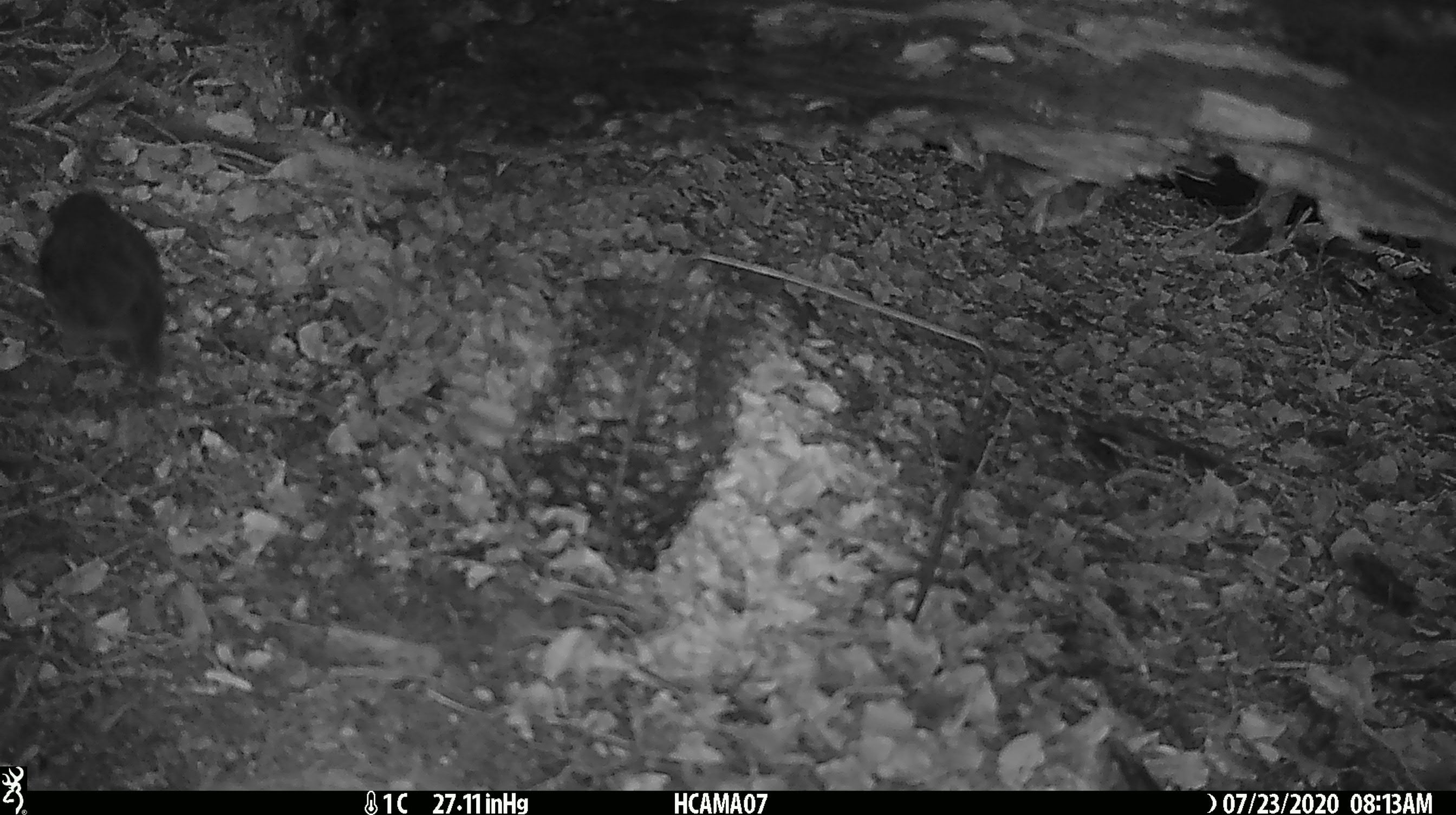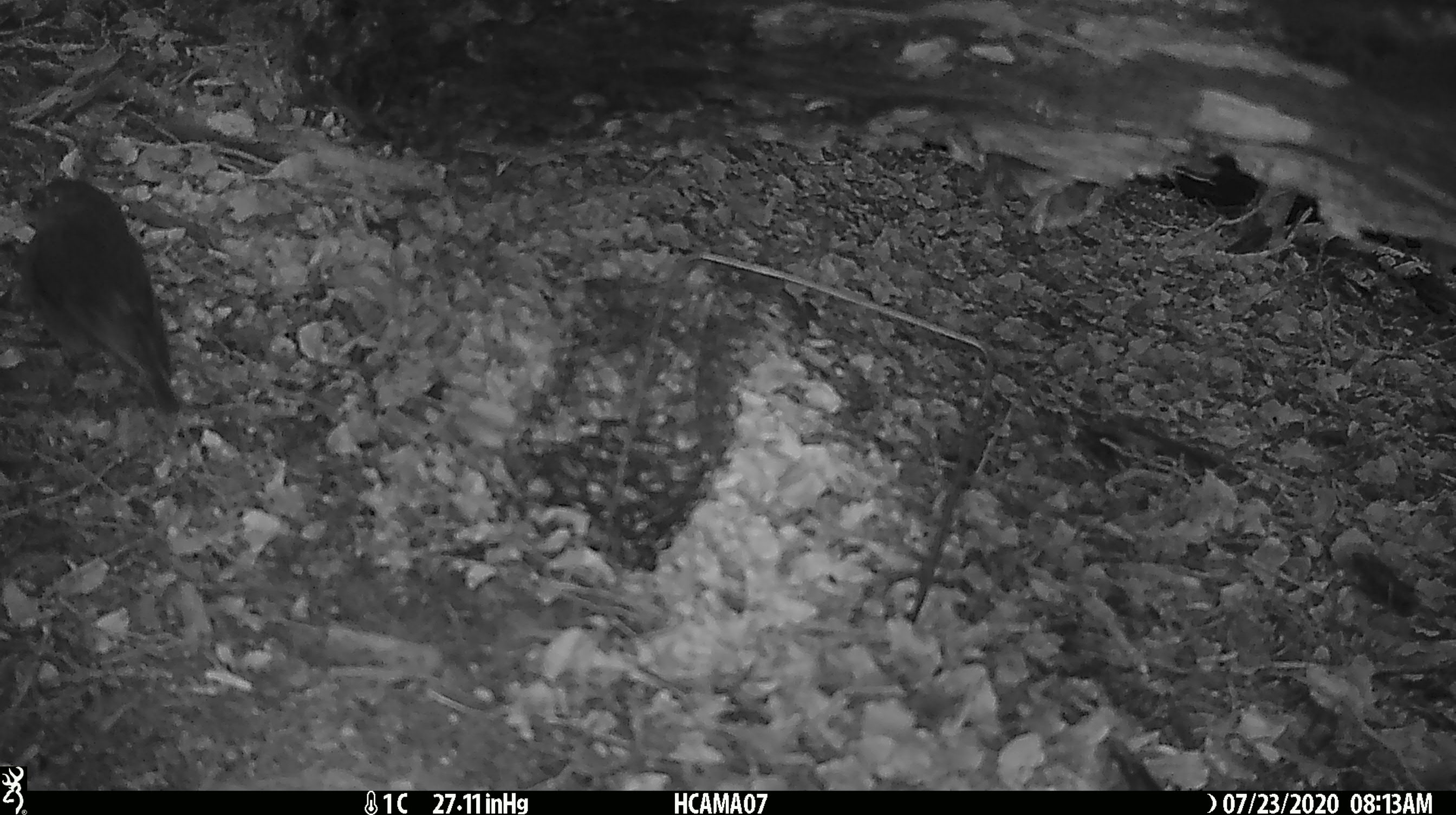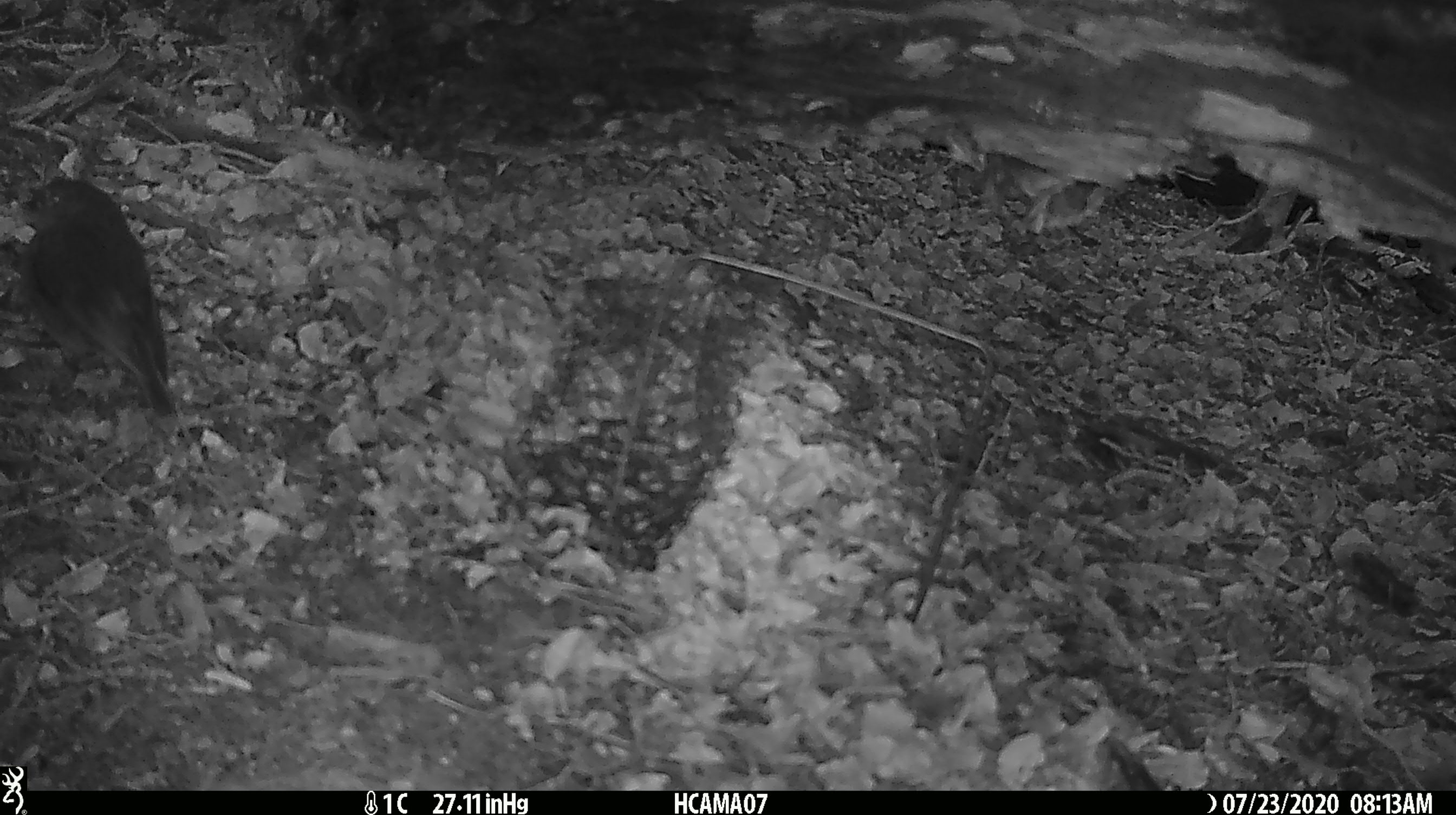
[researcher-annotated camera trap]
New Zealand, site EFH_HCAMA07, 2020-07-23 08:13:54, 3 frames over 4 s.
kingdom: Animalia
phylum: Chordata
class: Aves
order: Passeriformes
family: Petroicidae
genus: Petroica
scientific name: Petroica australis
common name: new zealand robin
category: robin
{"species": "robin (new zealand robin) (Petroica australis)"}